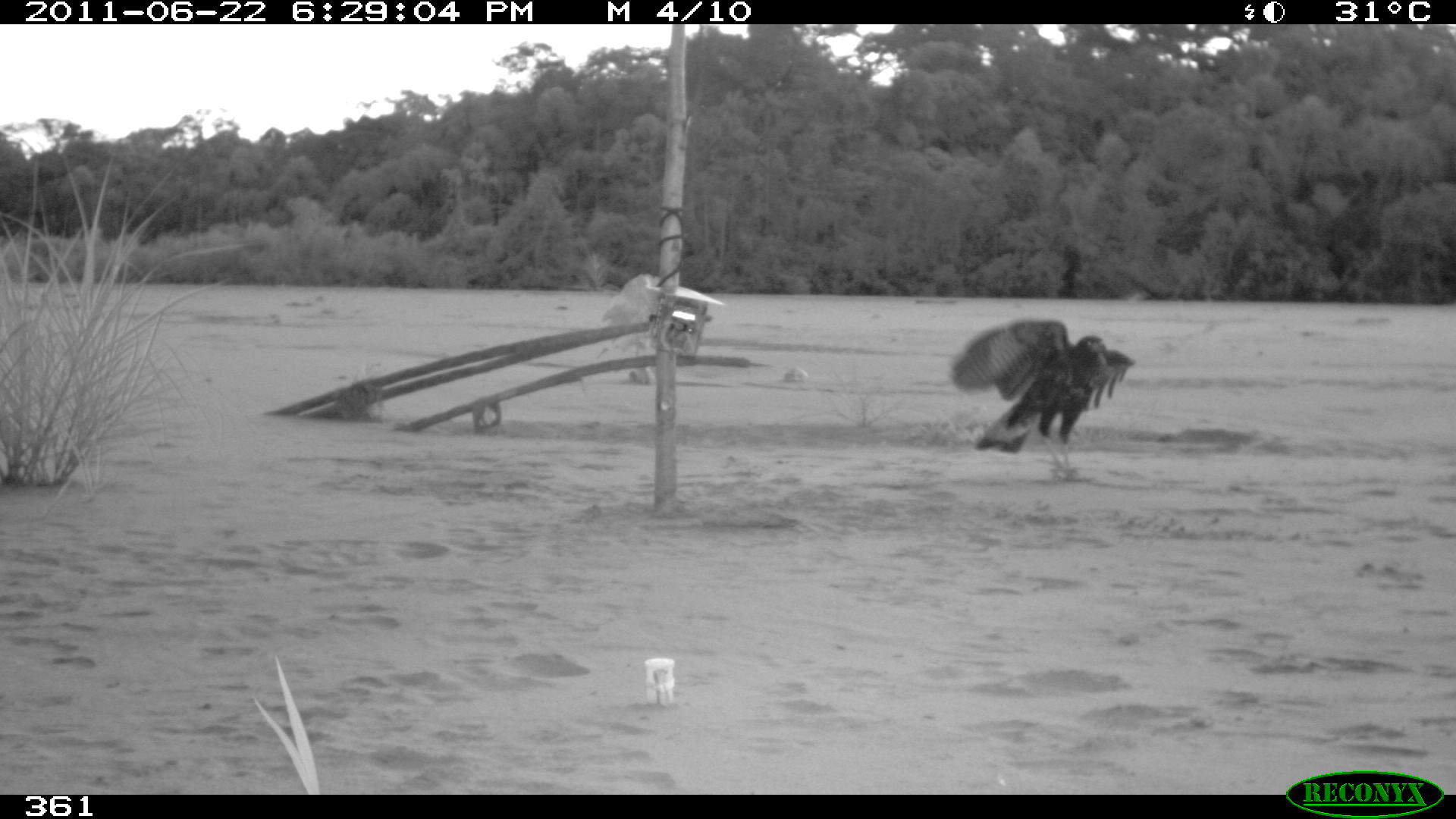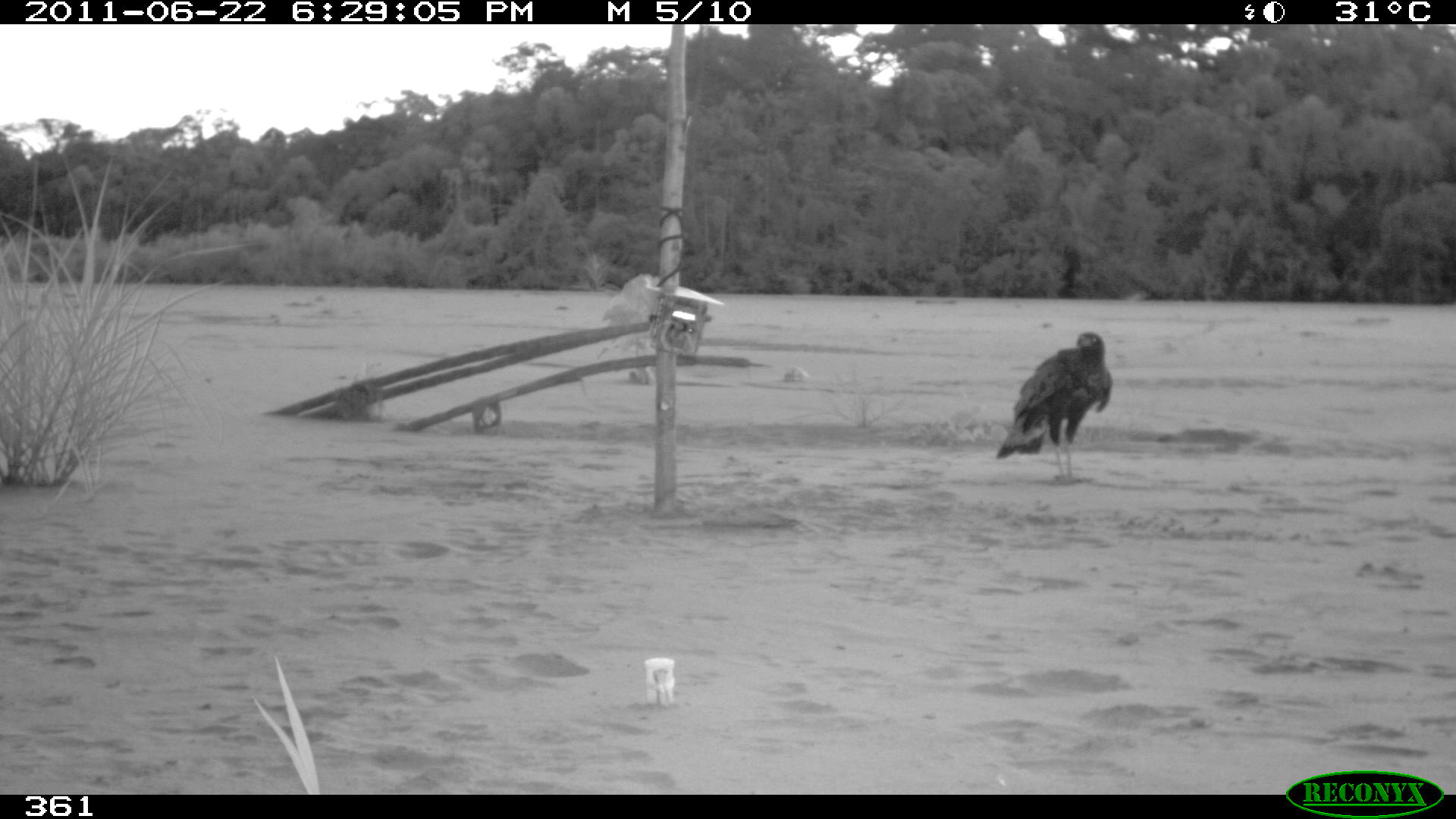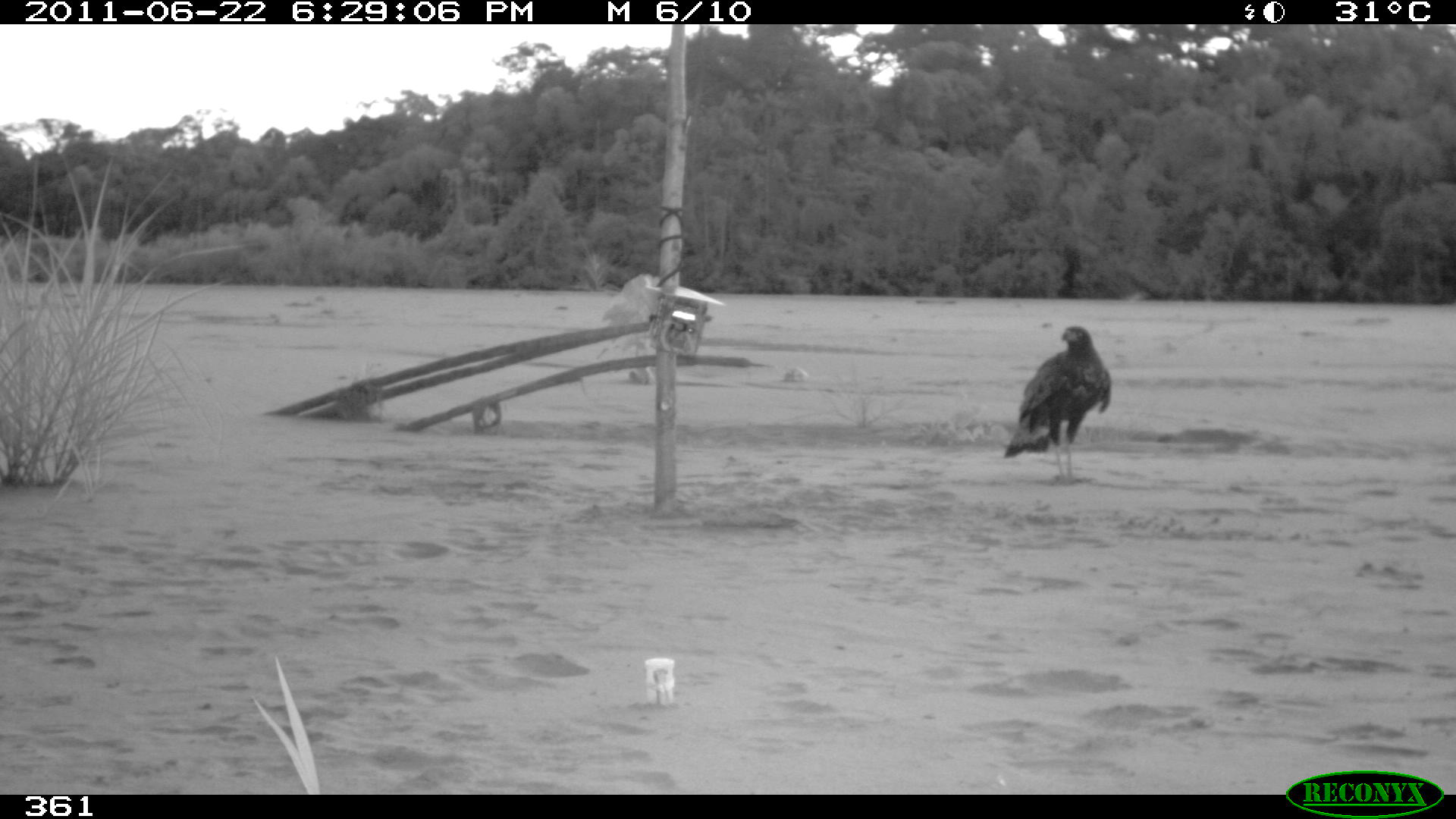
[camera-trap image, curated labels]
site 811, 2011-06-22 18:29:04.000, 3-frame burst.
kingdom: Animalia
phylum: Chordata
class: Aves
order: Accipitriformes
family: Accipitridae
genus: Buteogallus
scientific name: Buteogallus urubitinga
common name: great black hawk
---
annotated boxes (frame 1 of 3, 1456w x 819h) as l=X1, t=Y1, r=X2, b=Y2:
buteogallus urubitinga: l=949, t=318, r=1134, b=483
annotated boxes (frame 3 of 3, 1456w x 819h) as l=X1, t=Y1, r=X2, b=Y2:
buteogallus urubitinga: l=1003, t=326, r=1111, b=483